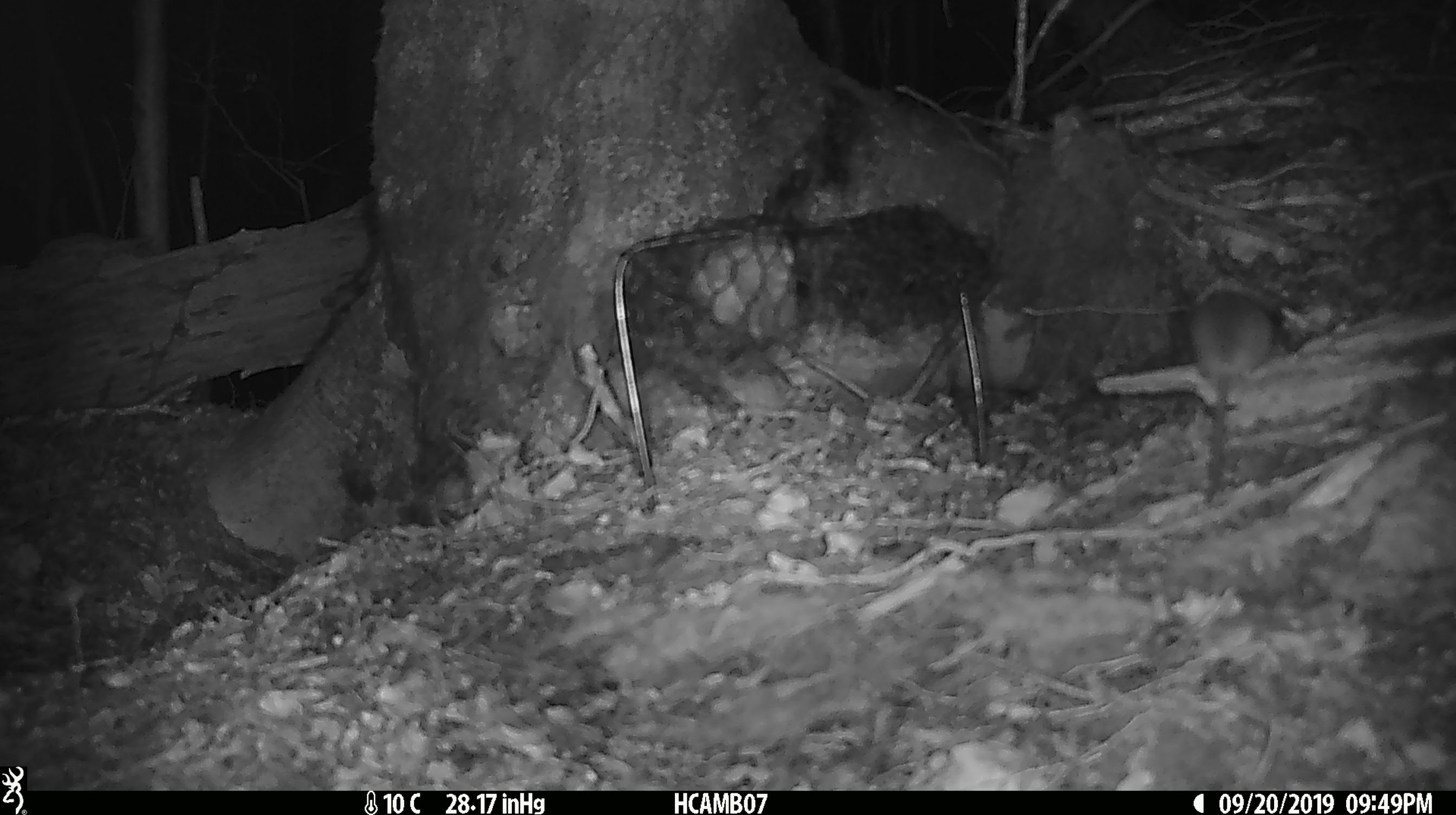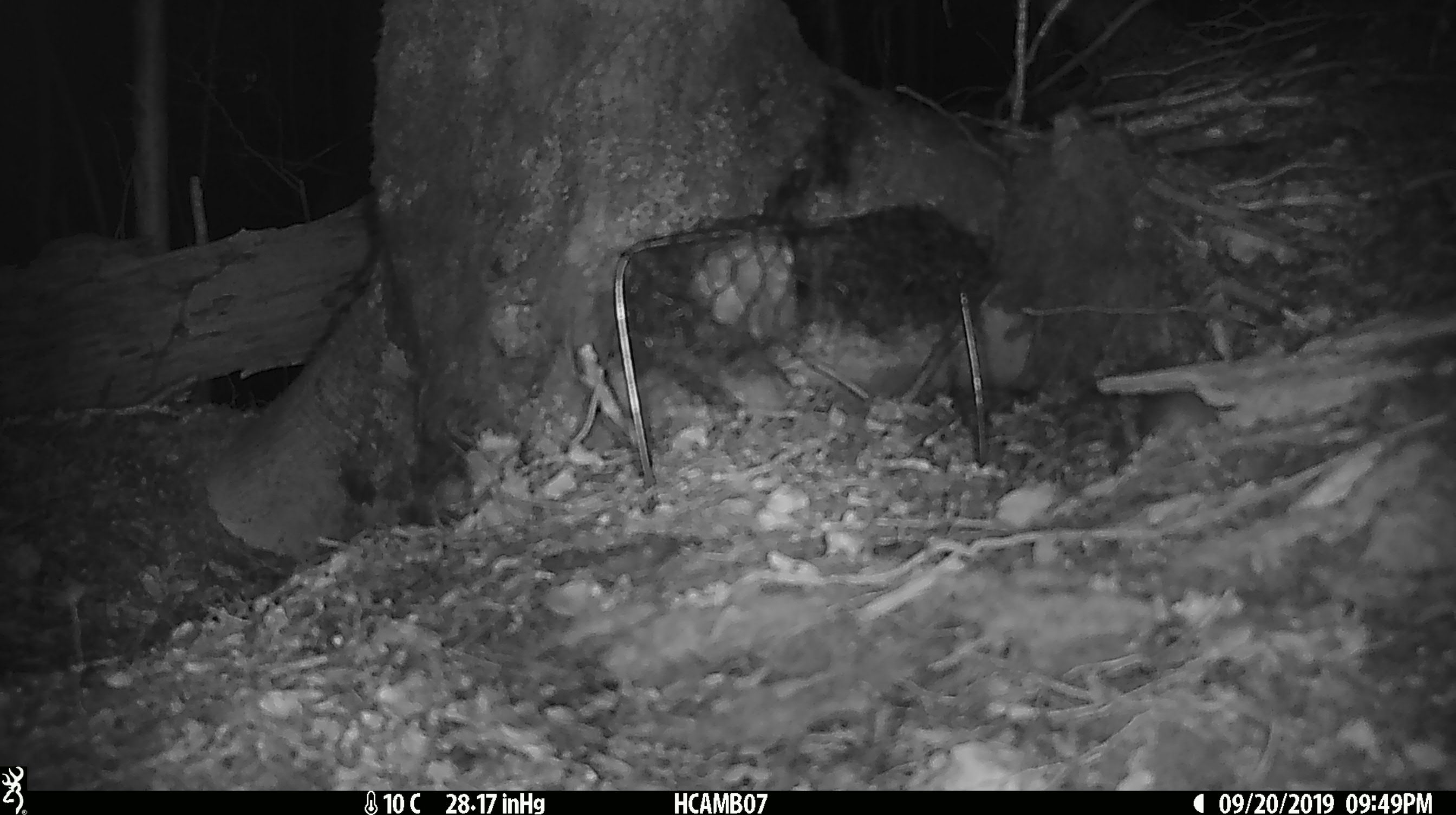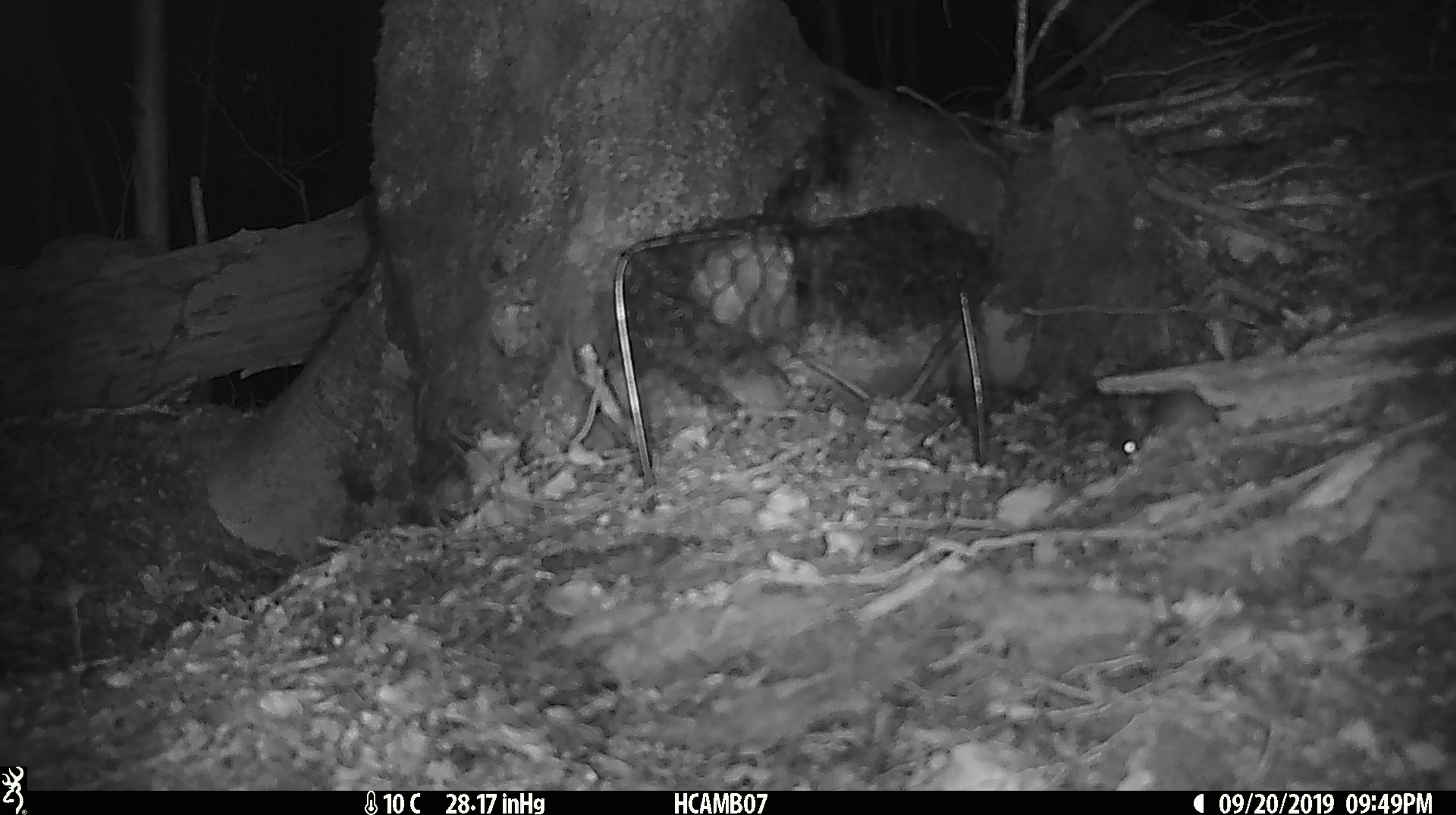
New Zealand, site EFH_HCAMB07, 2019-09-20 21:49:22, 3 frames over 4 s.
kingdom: Animalia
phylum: Chordata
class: Mammalia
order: Rodentia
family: Muridae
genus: Mus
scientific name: Mus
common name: mouse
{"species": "mouse (Mus)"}